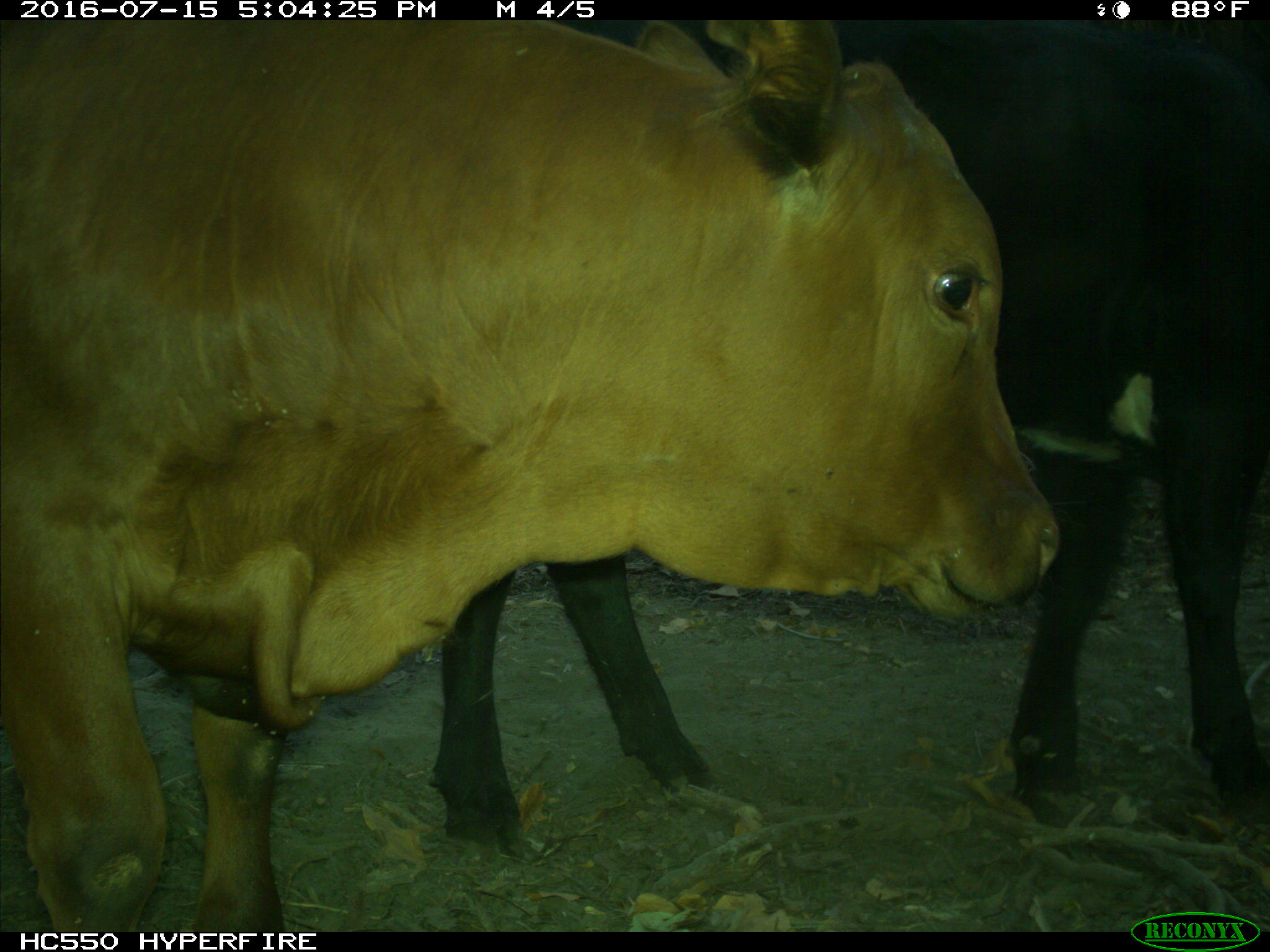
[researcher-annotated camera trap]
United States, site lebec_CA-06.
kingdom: Animalia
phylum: Chordata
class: Mammalia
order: Artiodactyla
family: Bovidae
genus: Bos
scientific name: Bos taurus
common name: domestic cow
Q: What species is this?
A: Bos taurus (domestic cow).